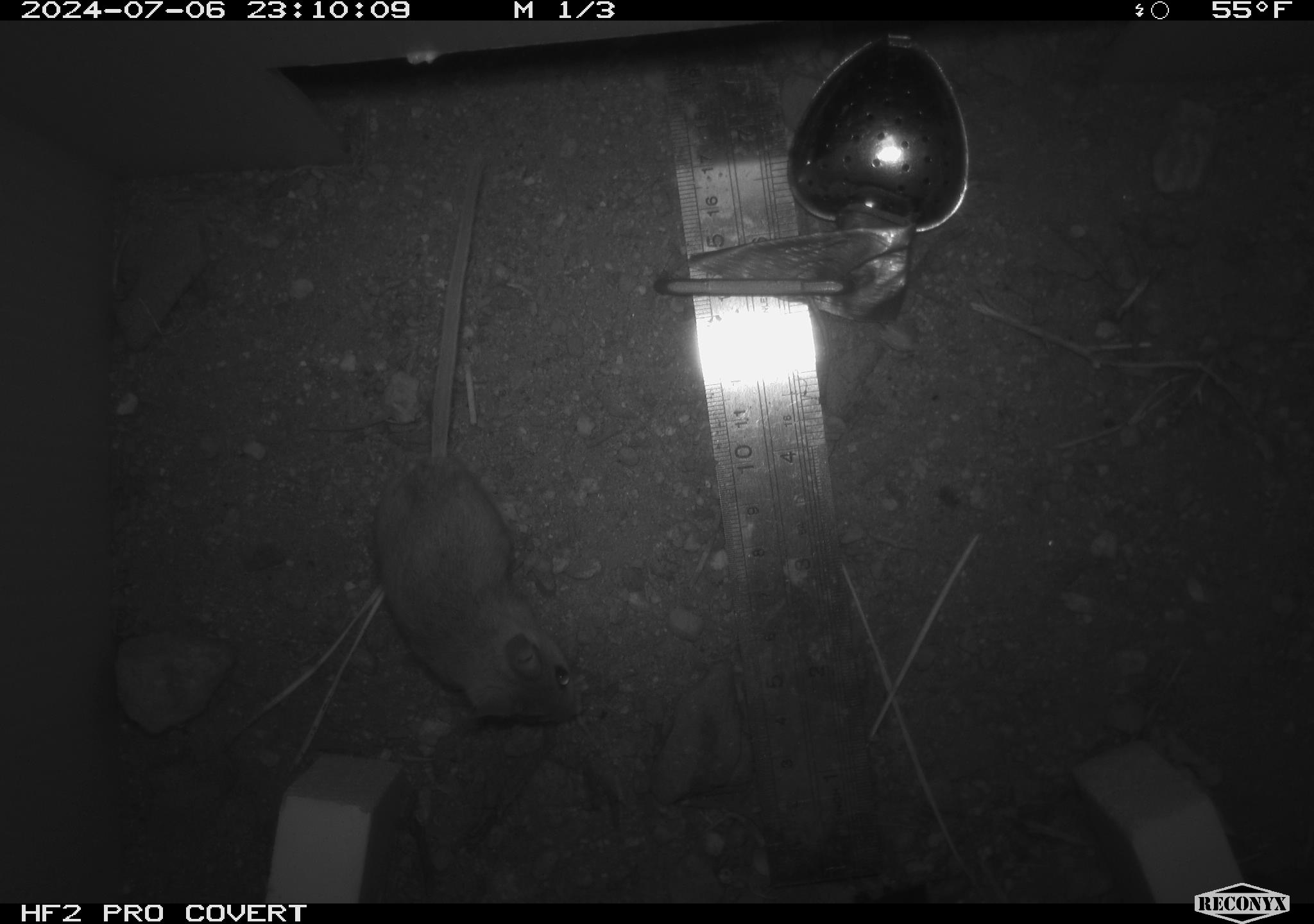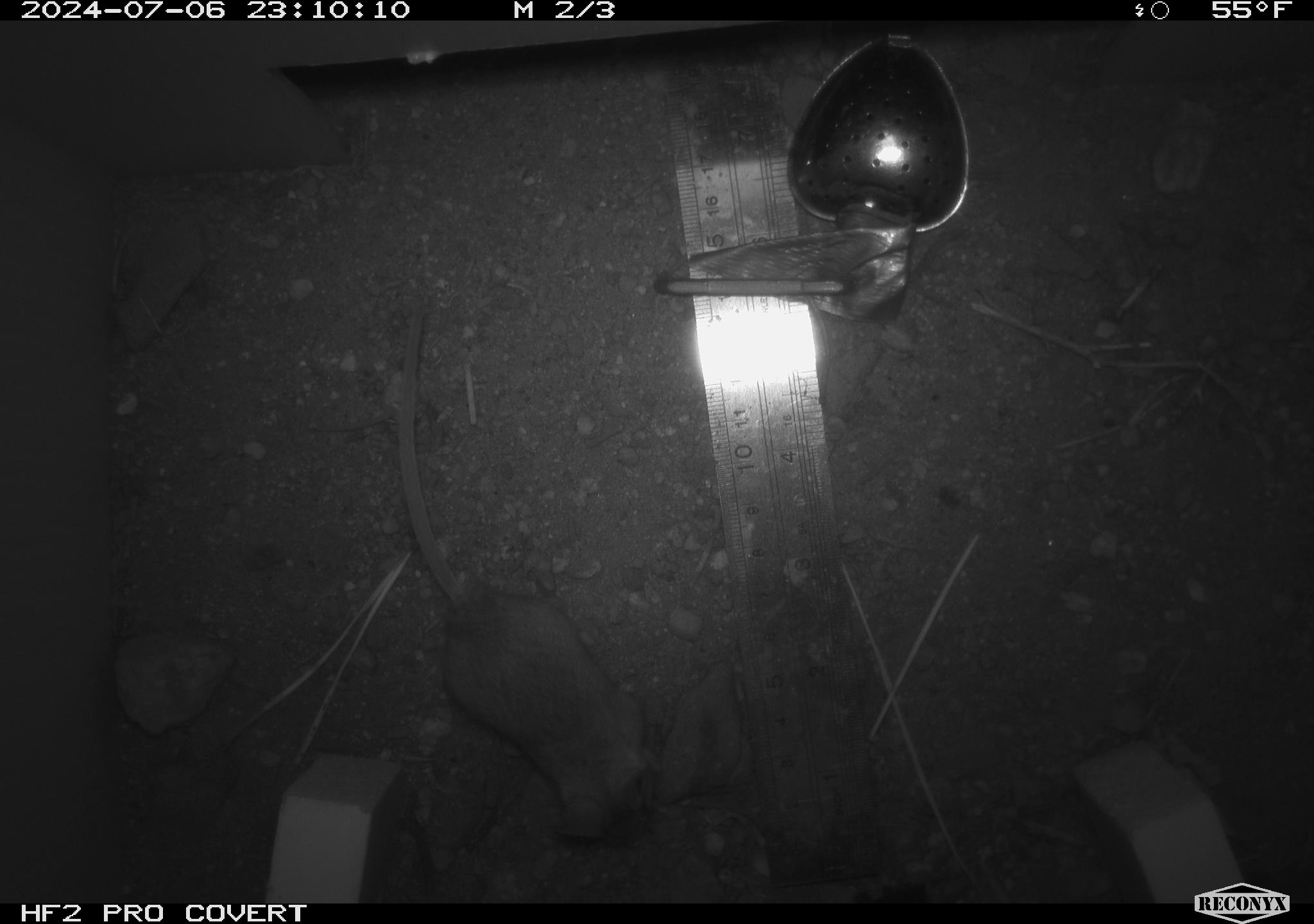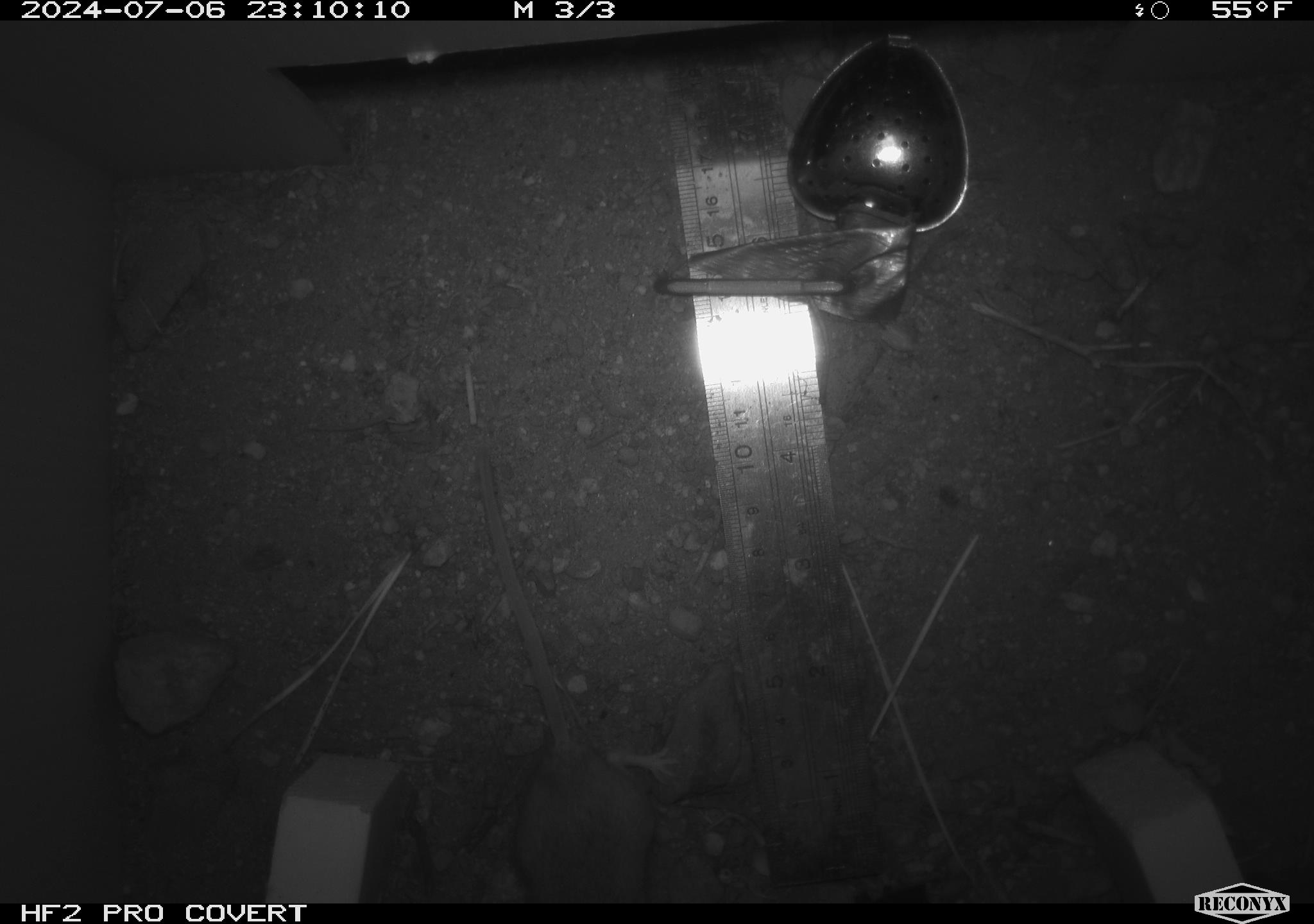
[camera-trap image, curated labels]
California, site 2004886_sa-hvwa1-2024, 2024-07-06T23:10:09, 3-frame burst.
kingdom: Animalia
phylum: Chordata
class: Mammalia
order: Rodentia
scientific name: Rodentia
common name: mouse species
Mouse species (Rodentia).